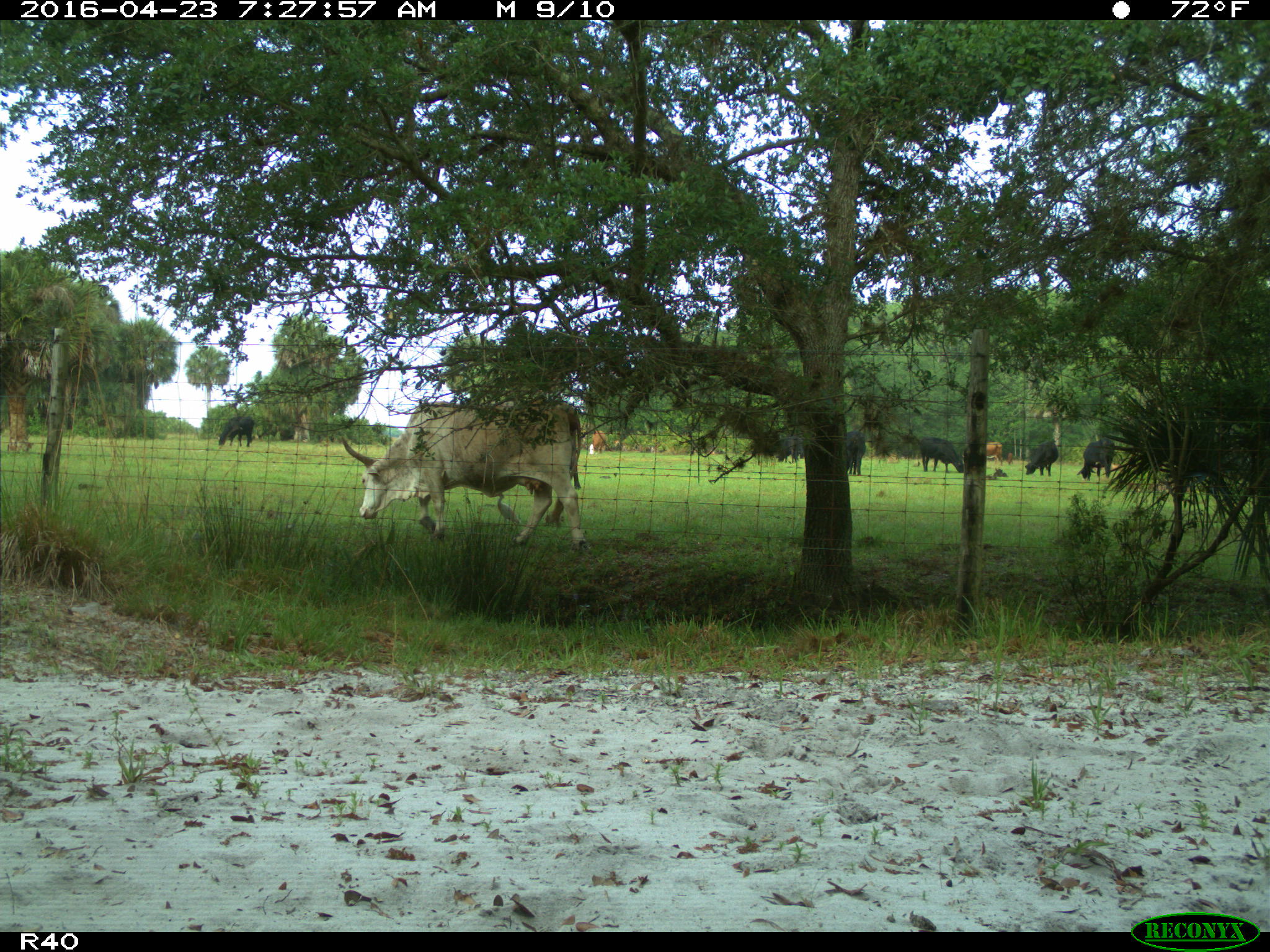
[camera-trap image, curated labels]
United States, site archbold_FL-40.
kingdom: Animalia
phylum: Chordata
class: Mammalia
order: Artiodactyla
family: Bovidae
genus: Bos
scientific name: Bos taurus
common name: domestic cow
Bos taurus (domestic cow).